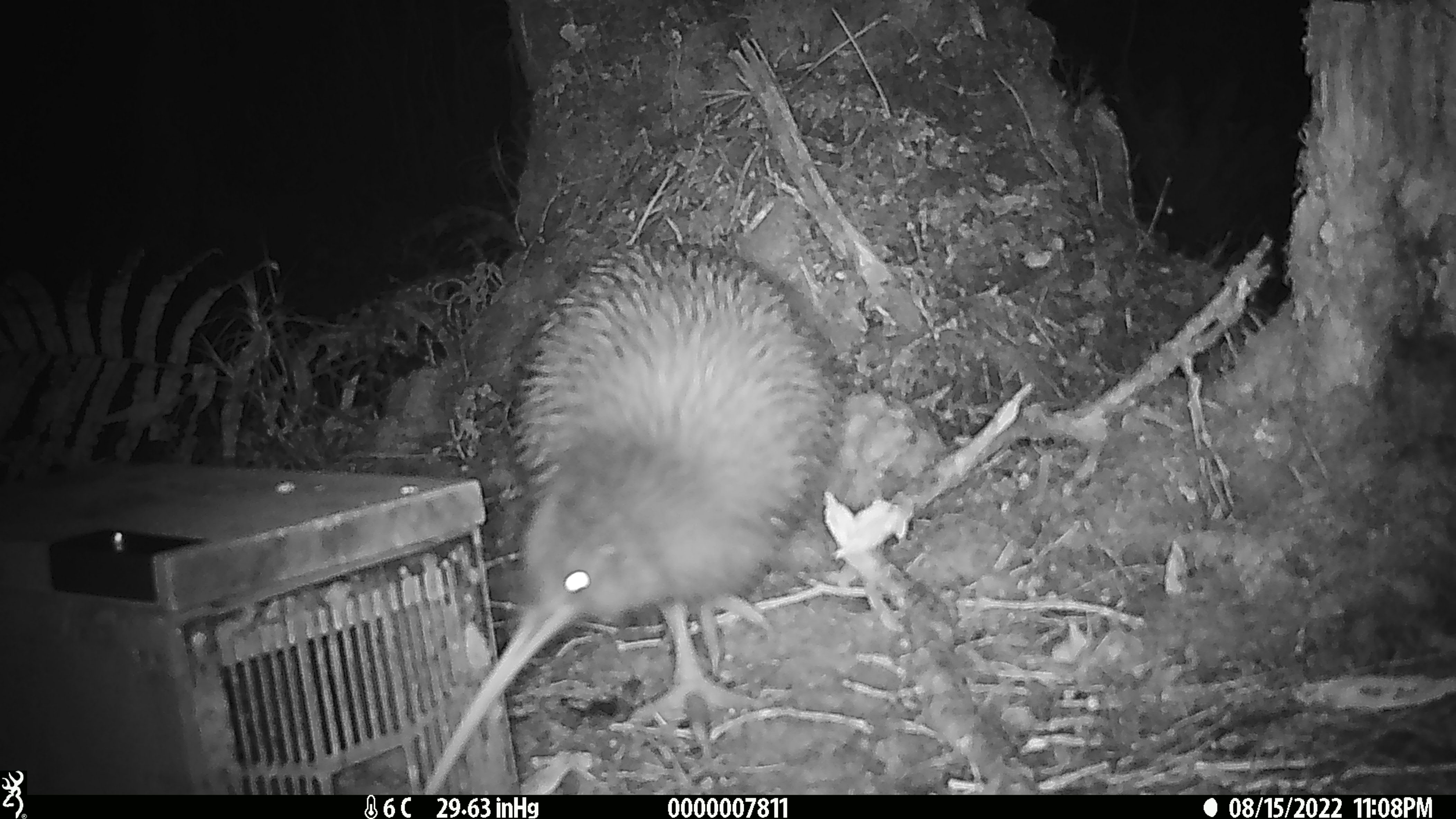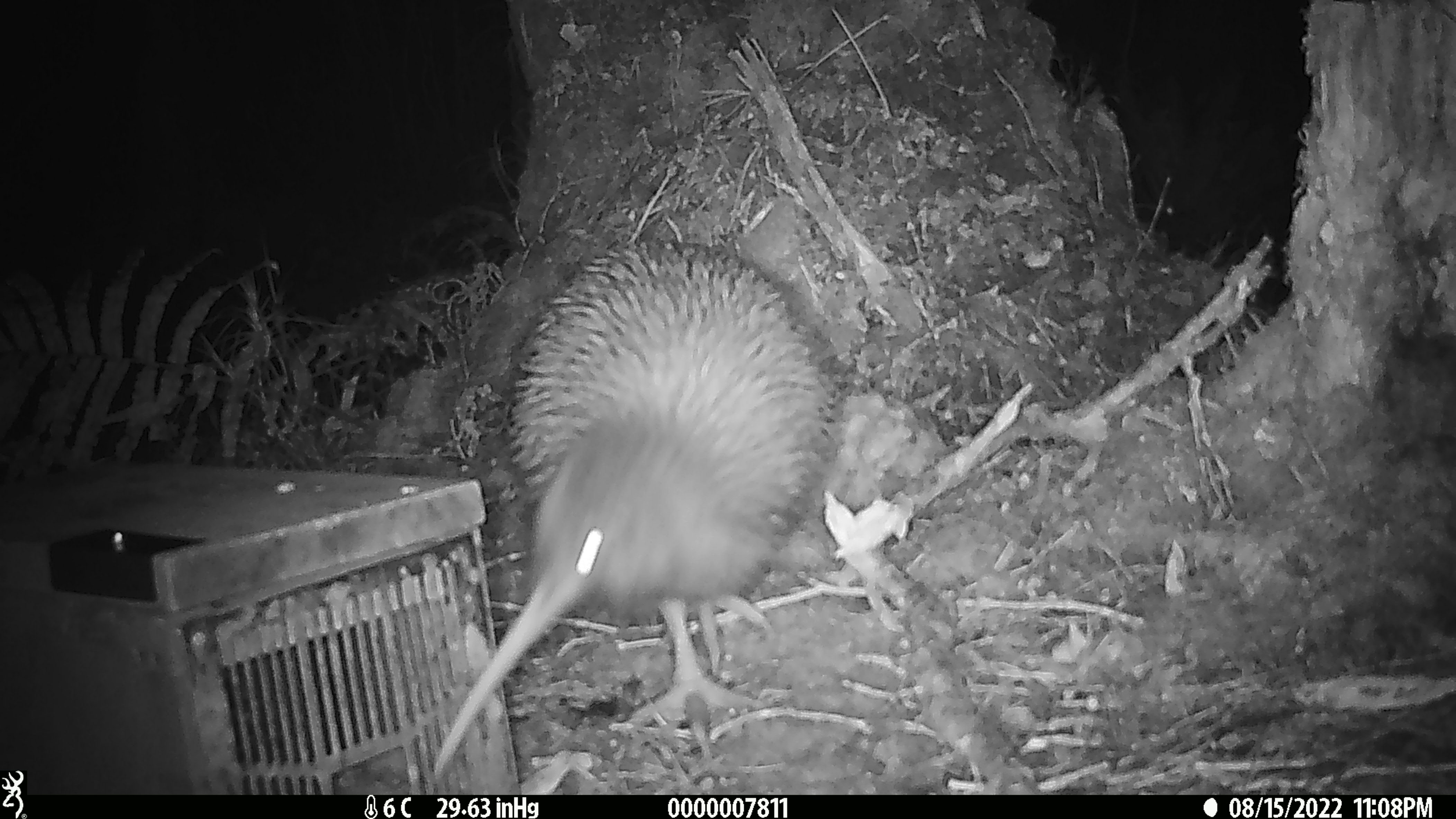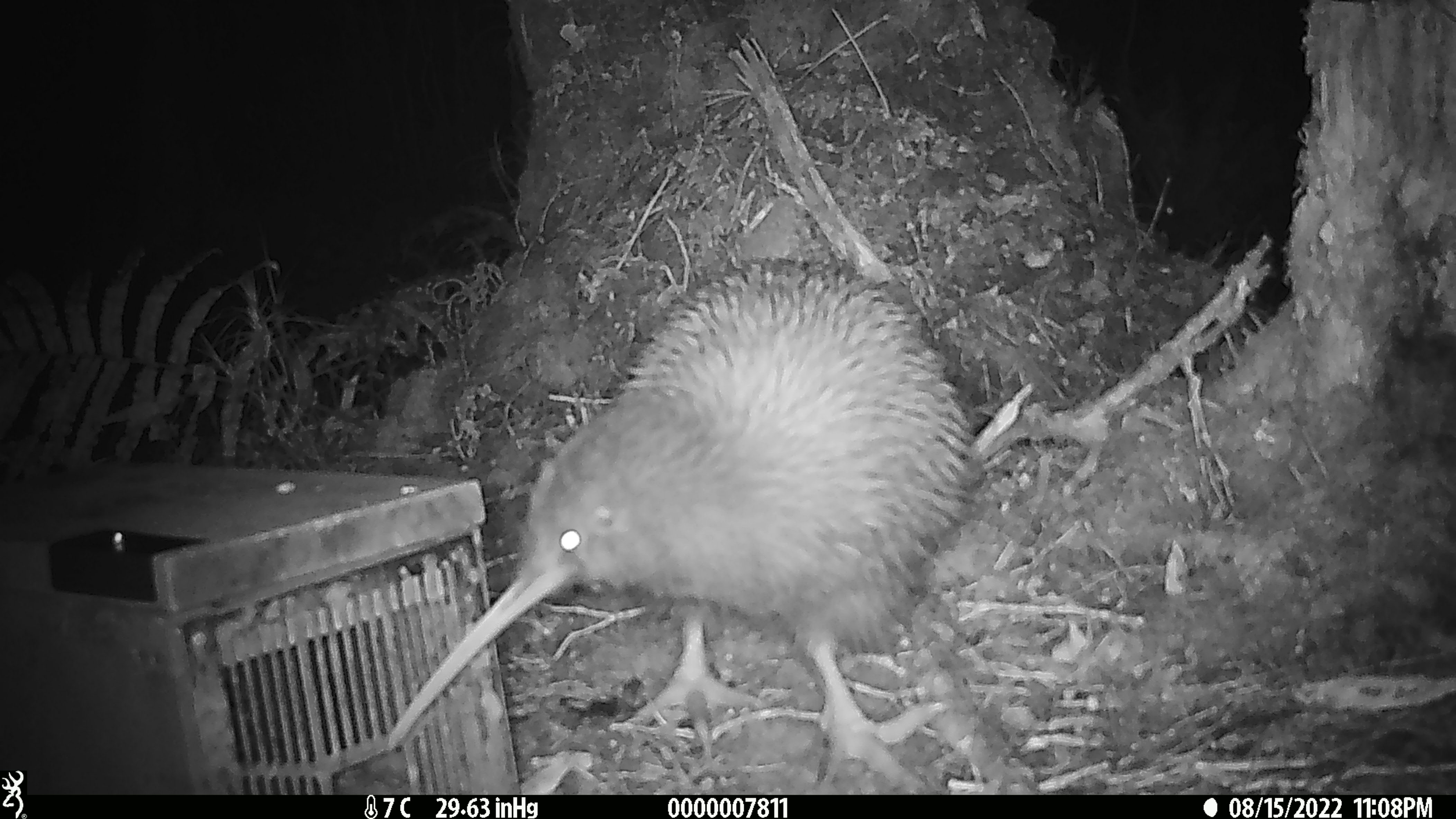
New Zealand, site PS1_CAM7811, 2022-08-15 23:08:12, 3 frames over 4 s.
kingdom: Animalia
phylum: Chordata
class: Aves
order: Apterygiformes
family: Apterygidae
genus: Apteryx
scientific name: Apteryx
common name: kiwi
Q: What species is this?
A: Kiwi (Apteryx).